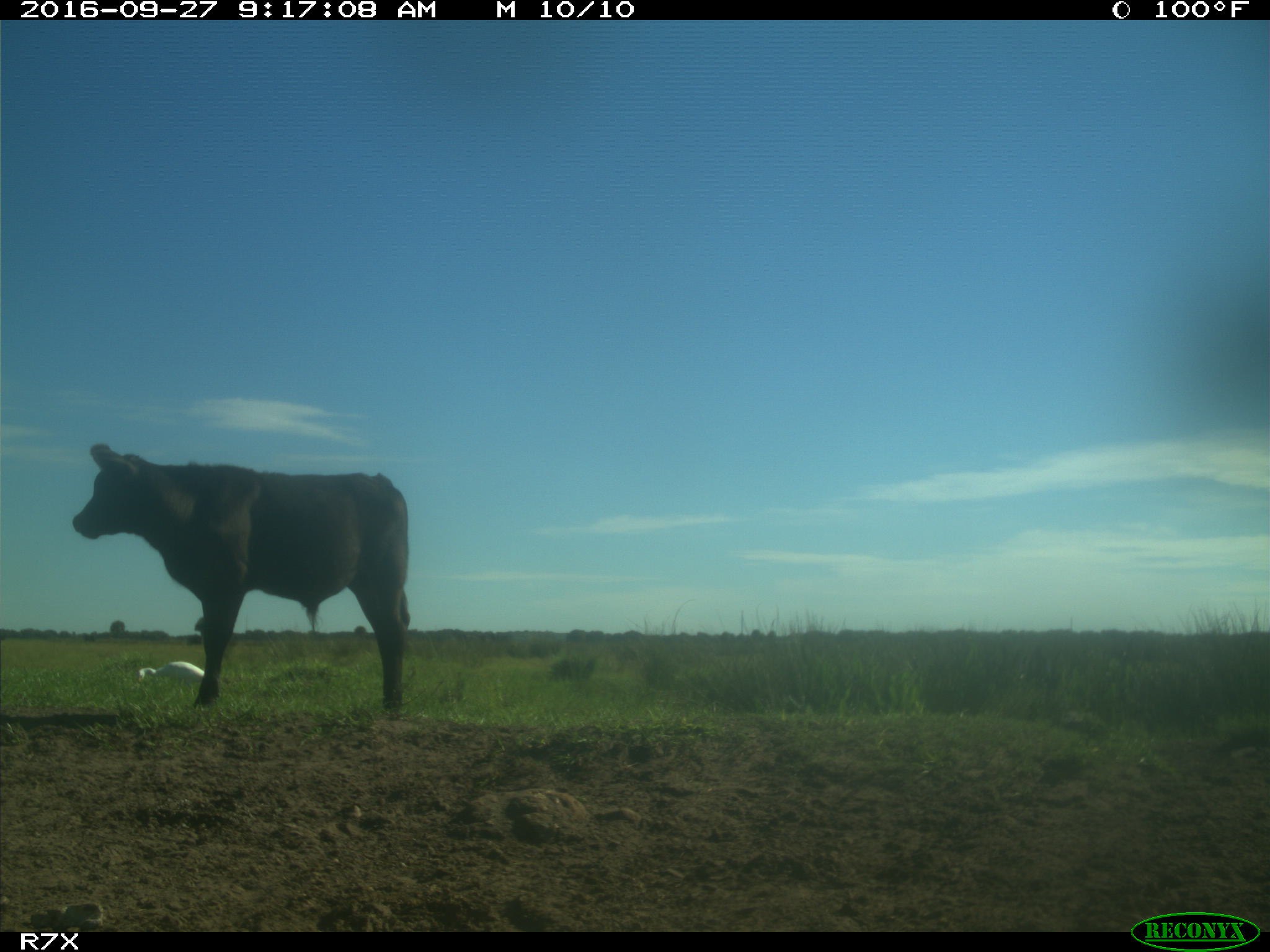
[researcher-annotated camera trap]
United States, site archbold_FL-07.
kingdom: Animalia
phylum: Chordata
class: Mammalia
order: Artiodactyla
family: Bovidae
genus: Bos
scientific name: Bos taurus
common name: domestic cow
Bos taurus (domestic cow).